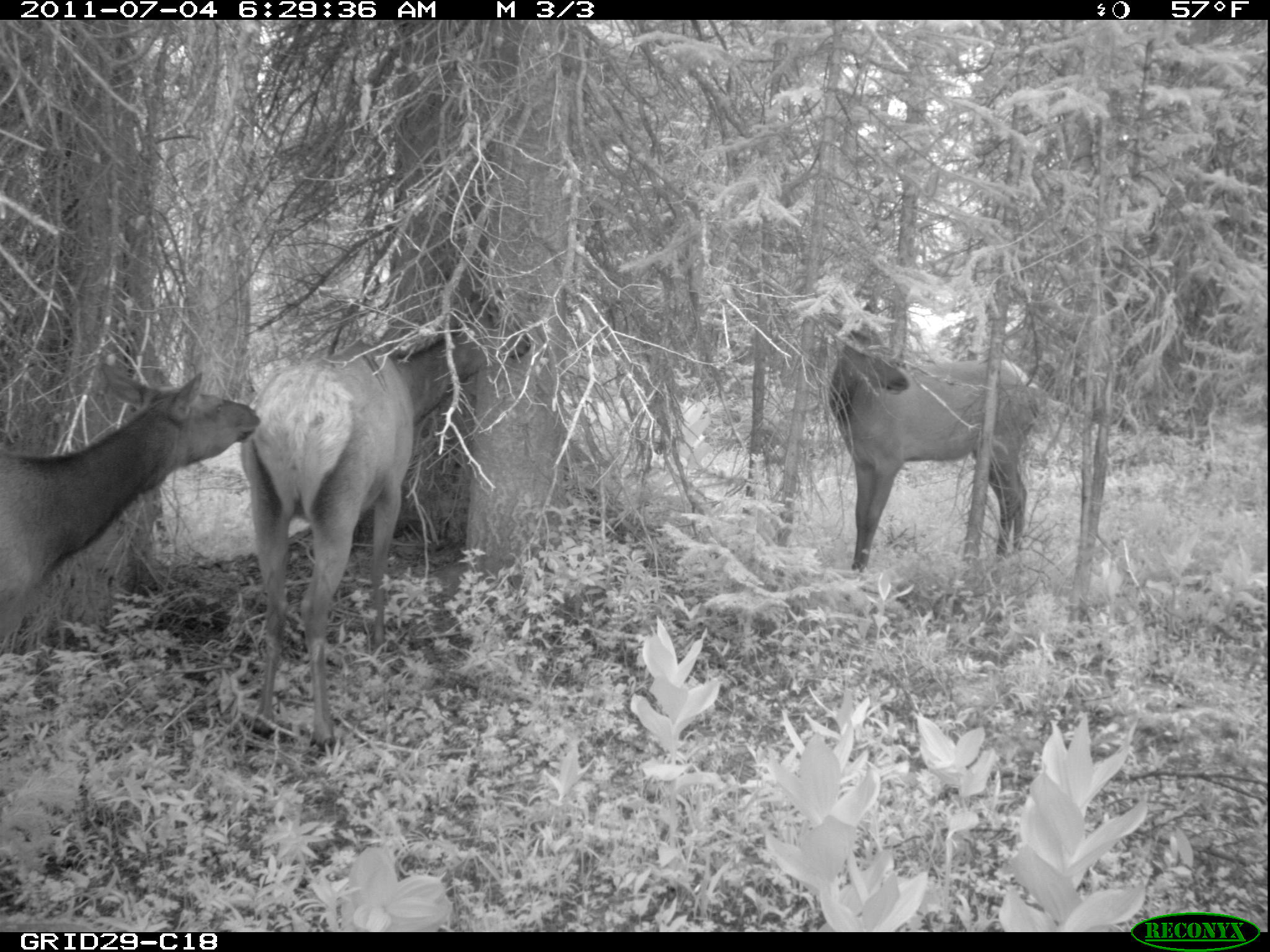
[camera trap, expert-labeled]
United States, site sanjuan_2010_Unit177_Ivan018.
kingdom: Animalia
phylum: Chordata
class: Mammalia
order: Artiodactyla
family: Cervidae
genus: Cervus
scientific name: Cervus elaphus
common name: red deer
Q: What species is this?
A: Cervus elaphus (red deer).